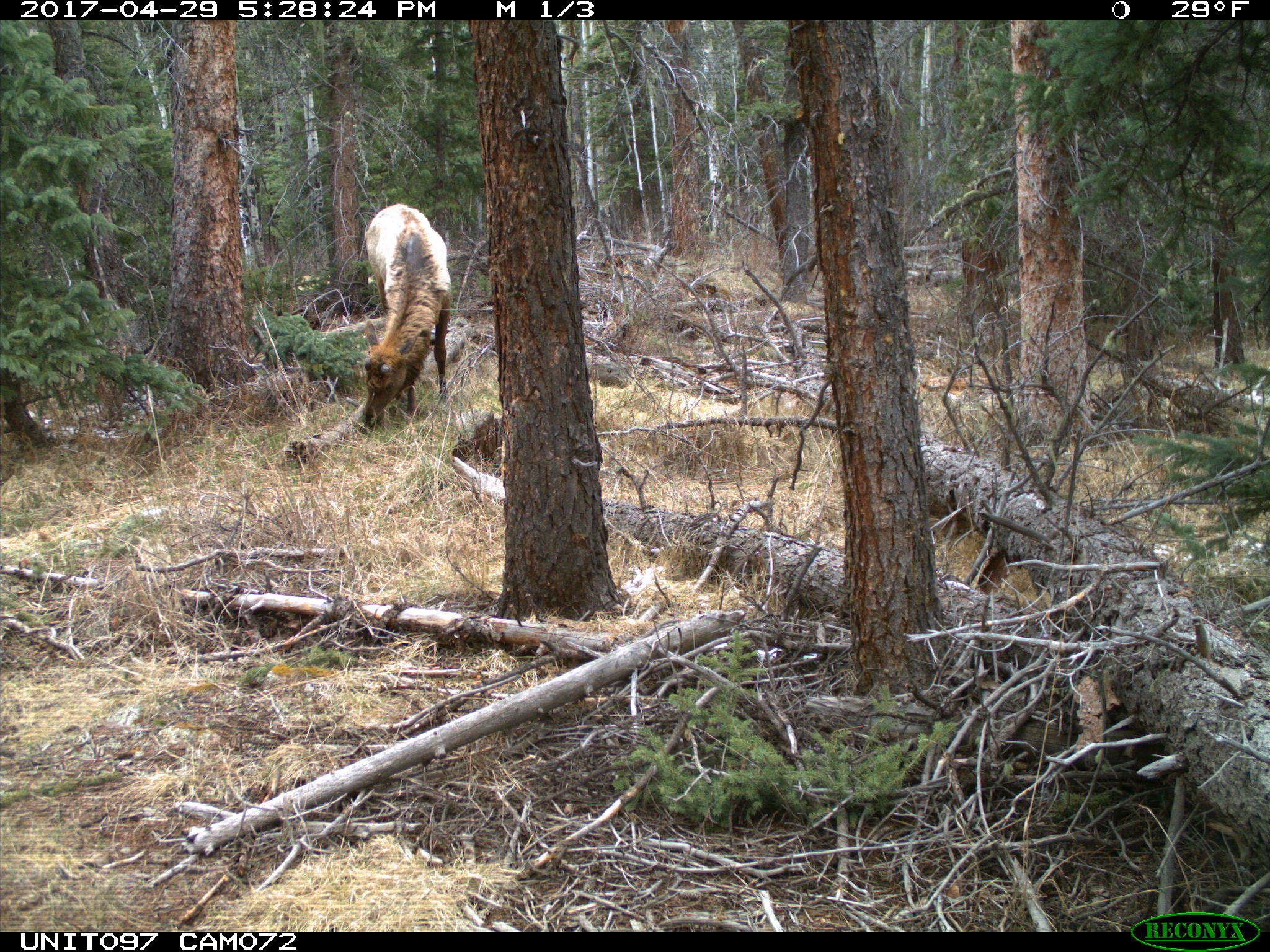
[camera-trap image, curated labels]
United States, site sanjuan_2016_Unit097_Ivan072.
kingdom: Animalia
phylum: Chordata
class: Mammalia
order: Artiodactyla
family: Cervidae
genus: Cervus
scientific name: Cervus elaphus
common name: red deer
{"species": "Cervus elaphus (red deer)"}